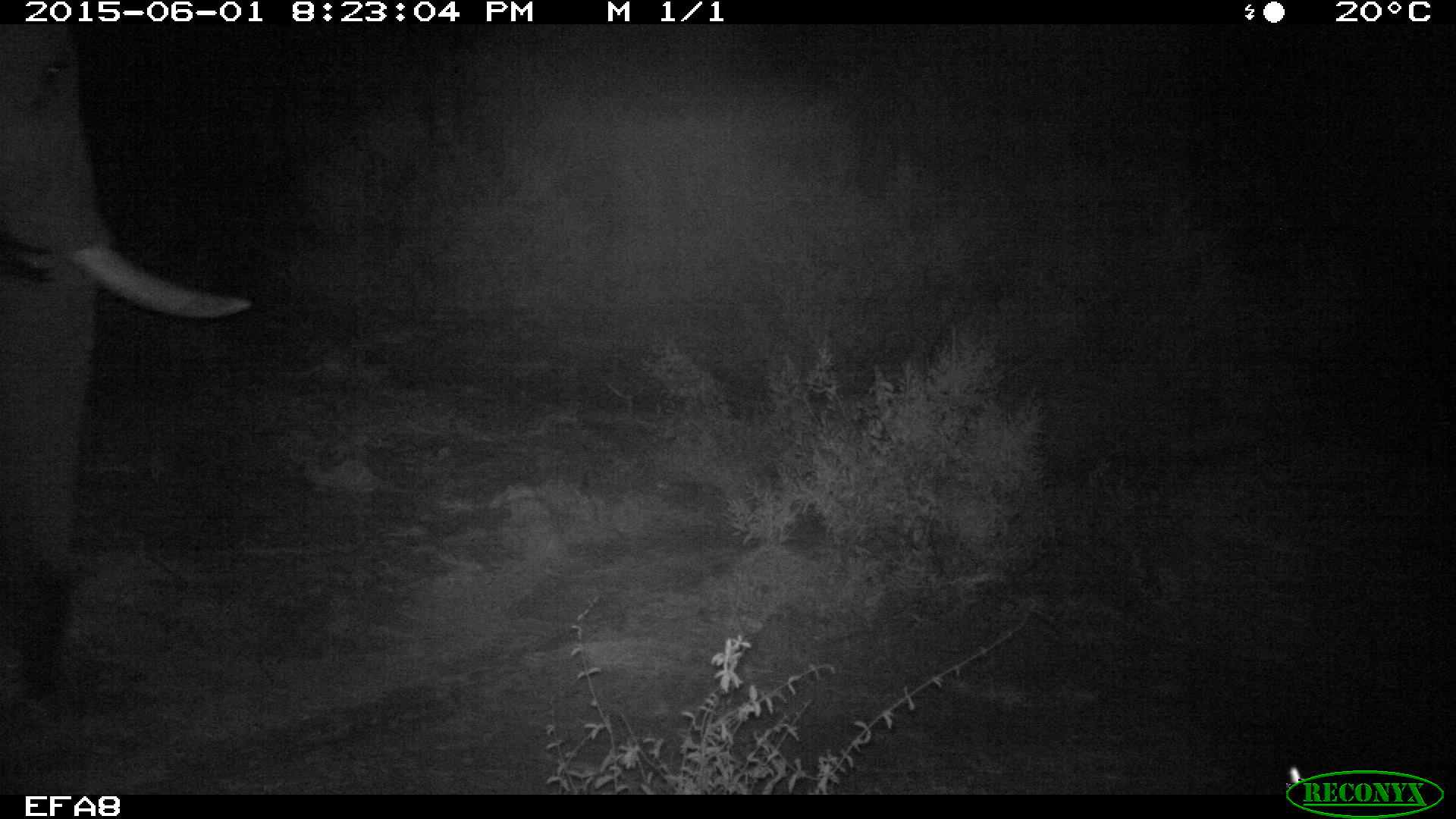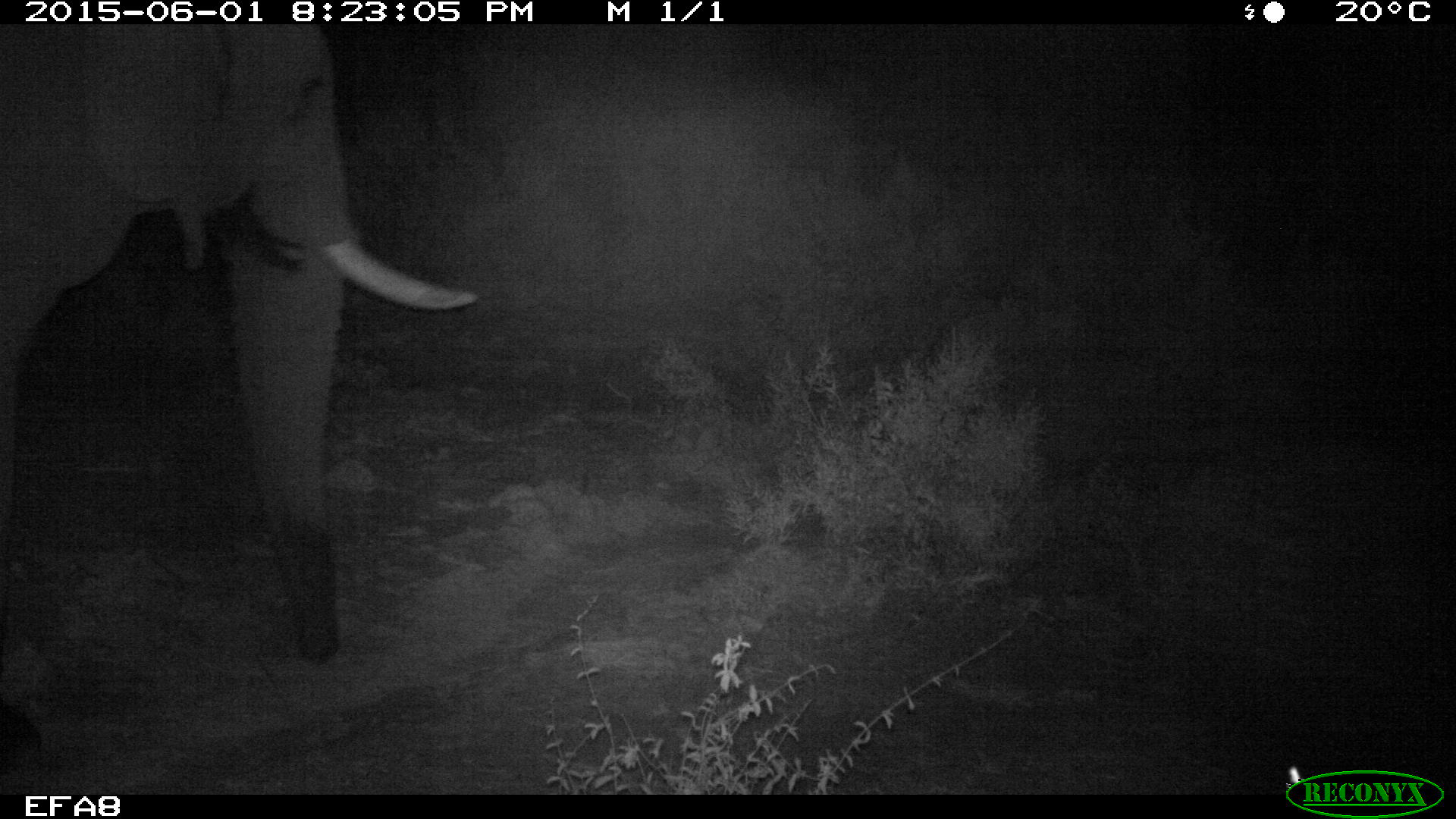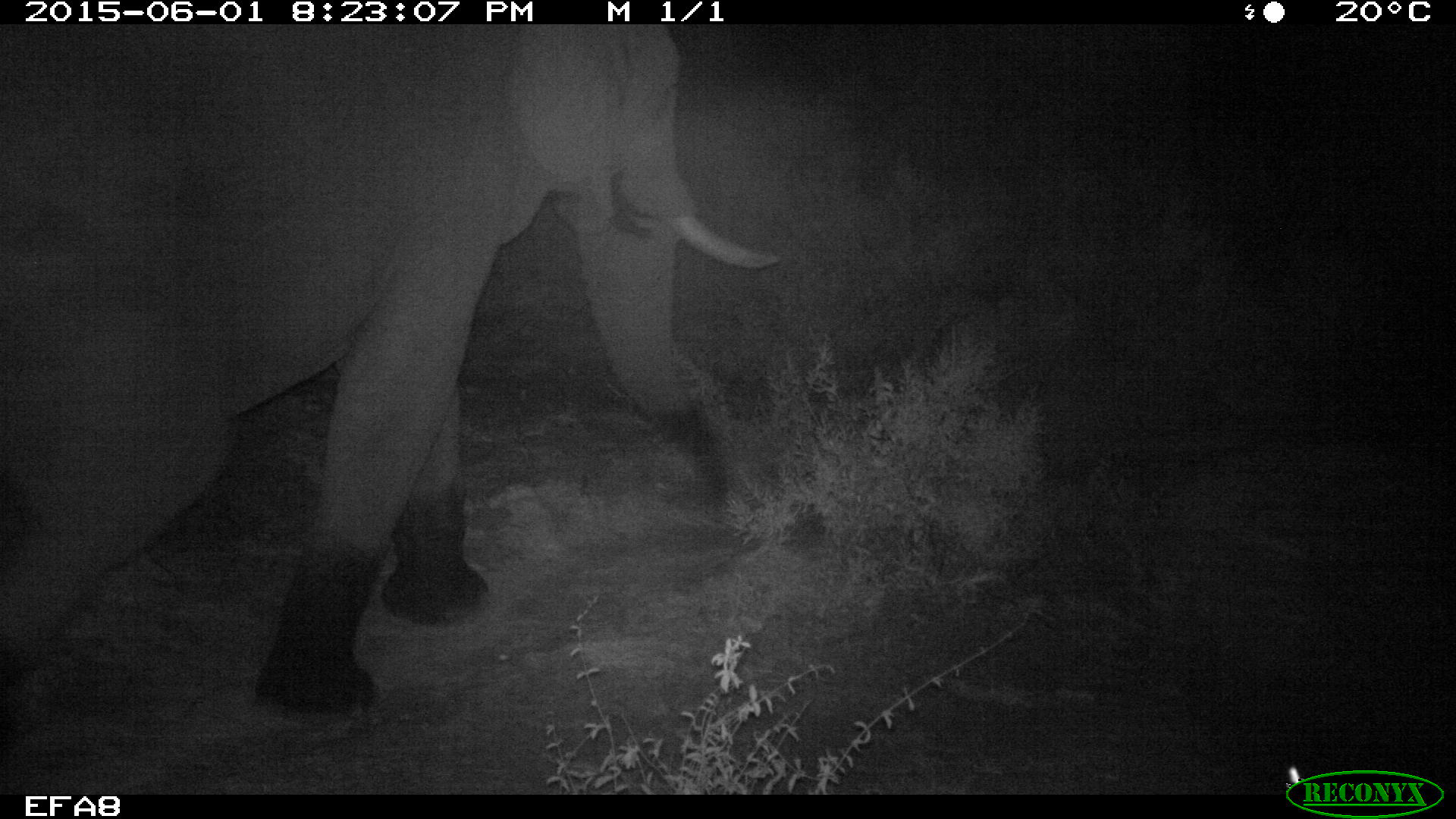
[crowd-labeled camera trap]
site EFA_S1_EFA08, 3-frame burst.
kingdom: Animalia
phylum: Chordata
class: Mammalia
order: Proboscidea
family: Elephantidae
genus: Loxodonta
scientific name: Loxodonta africana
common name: african bush elephant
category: elephant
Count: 1.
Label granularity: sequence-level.